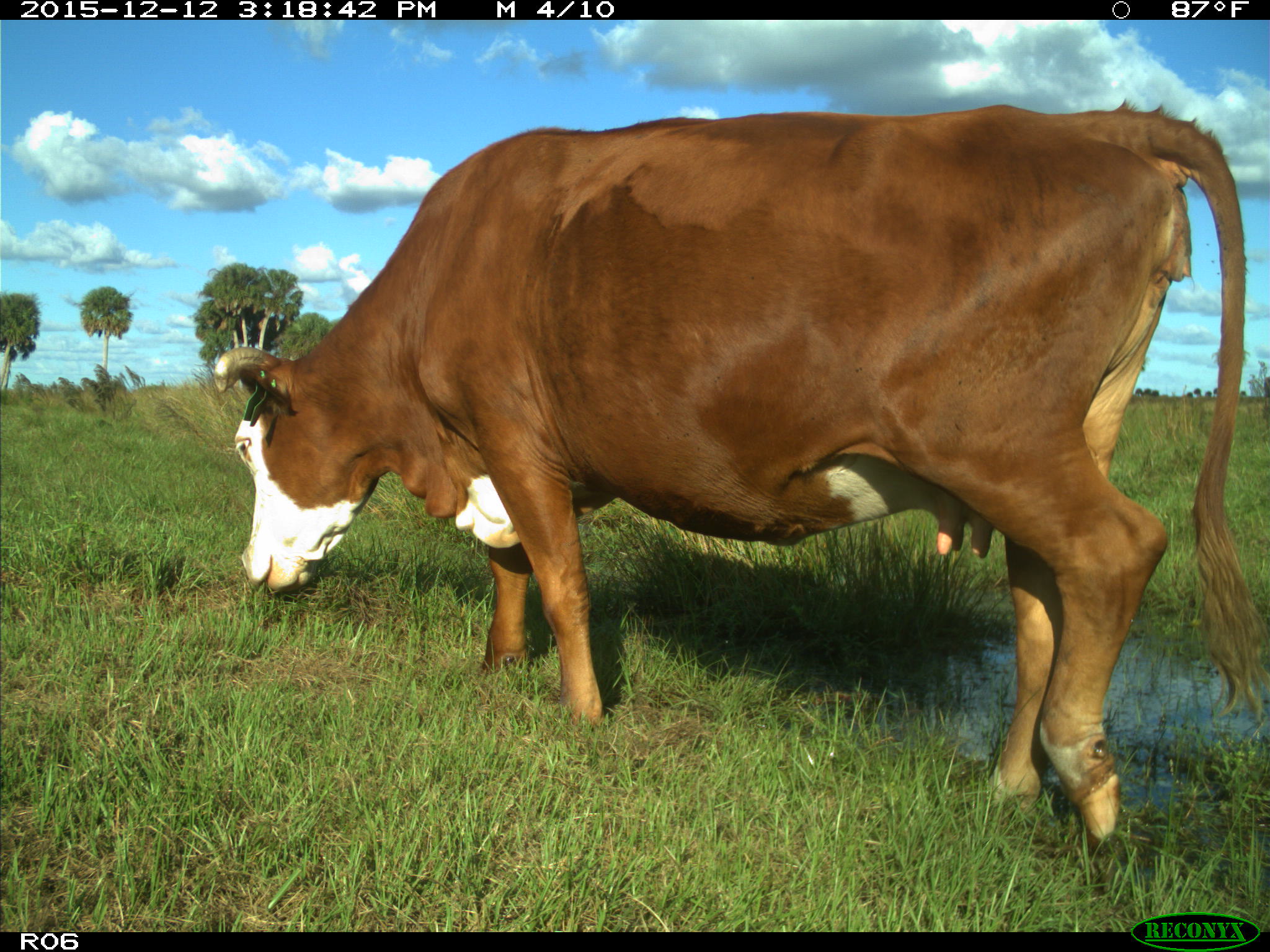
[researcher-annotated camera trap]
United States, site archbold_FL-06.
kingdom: Animalia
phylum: Chordata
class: Mammalia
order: Artiodactyla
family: Bovidae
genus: Bos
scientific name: Bos taurus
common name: domestic cow